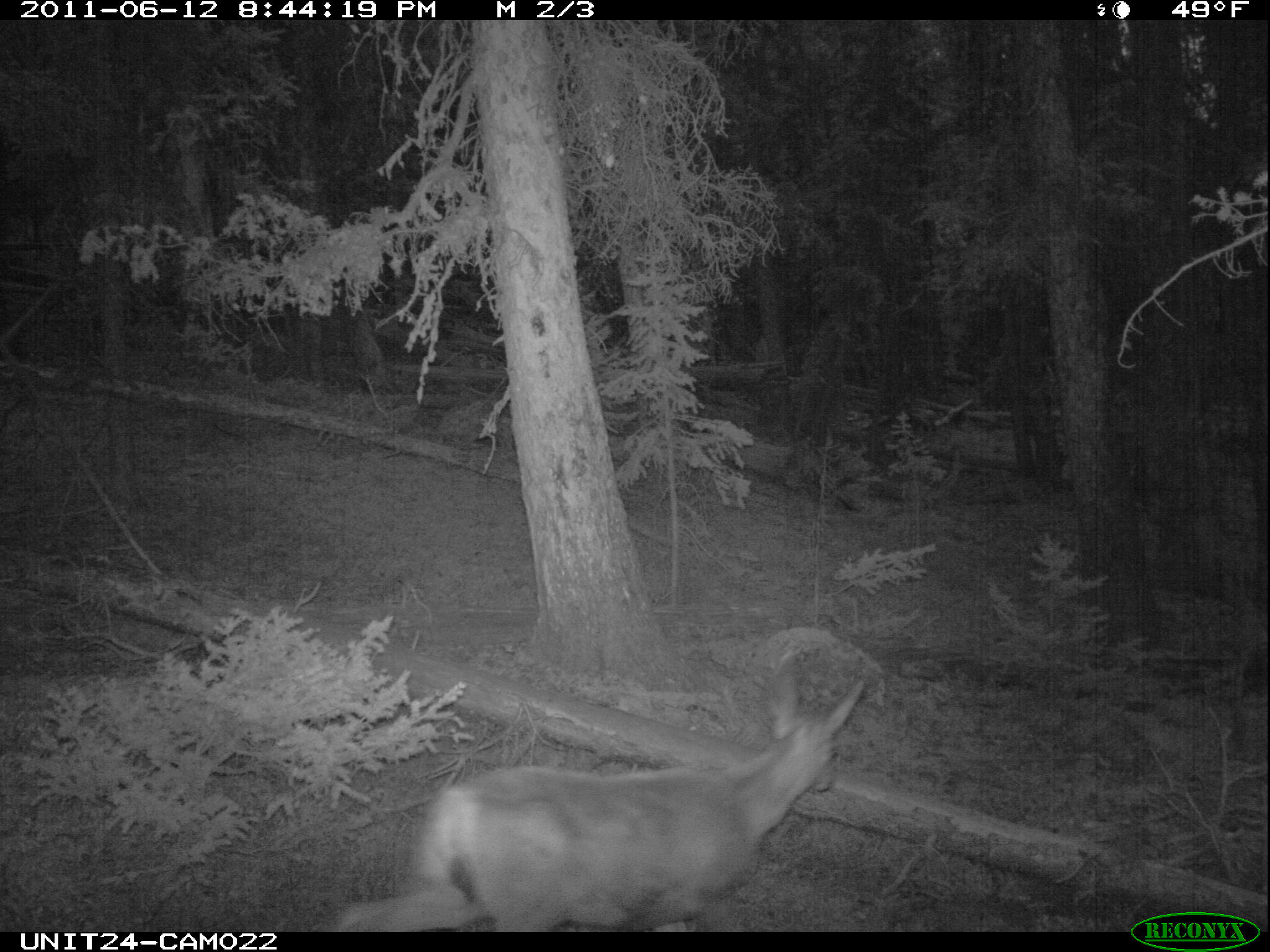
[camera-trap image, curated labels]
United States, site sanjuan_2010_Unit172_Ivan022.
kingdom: Animalia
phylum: Chordata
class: Mammalia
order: Artiodactyla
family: Cervidae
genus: Odocoileus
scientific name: Odocoileus hemionus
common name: mule deer